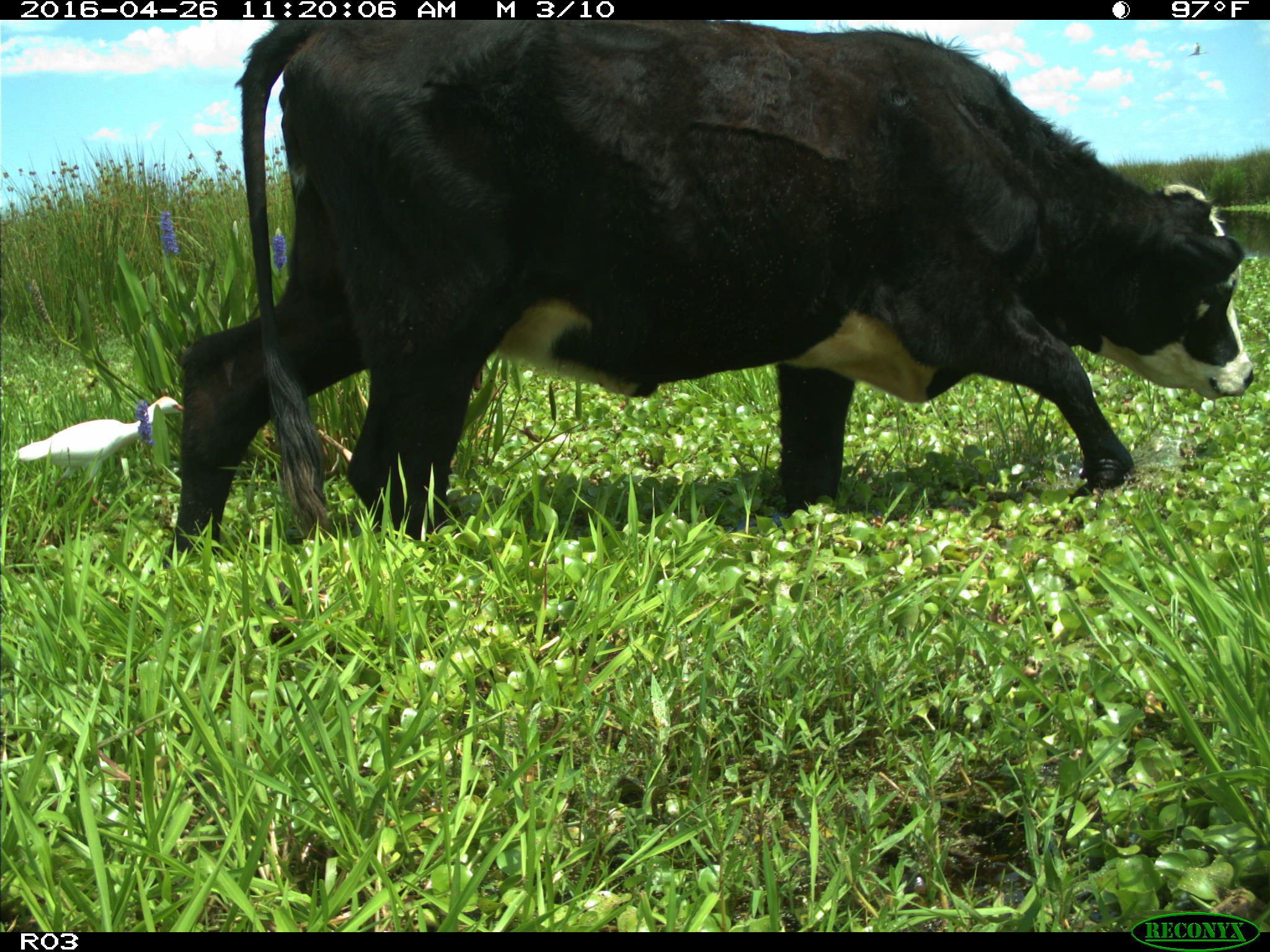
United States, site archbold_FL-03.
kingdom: Animalia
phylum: Chordata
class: Mammalia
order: Artiodactyla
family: Bovidae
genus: Bos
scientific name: Bos taurus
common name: domestic cow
Bos taurus (domestic cow).